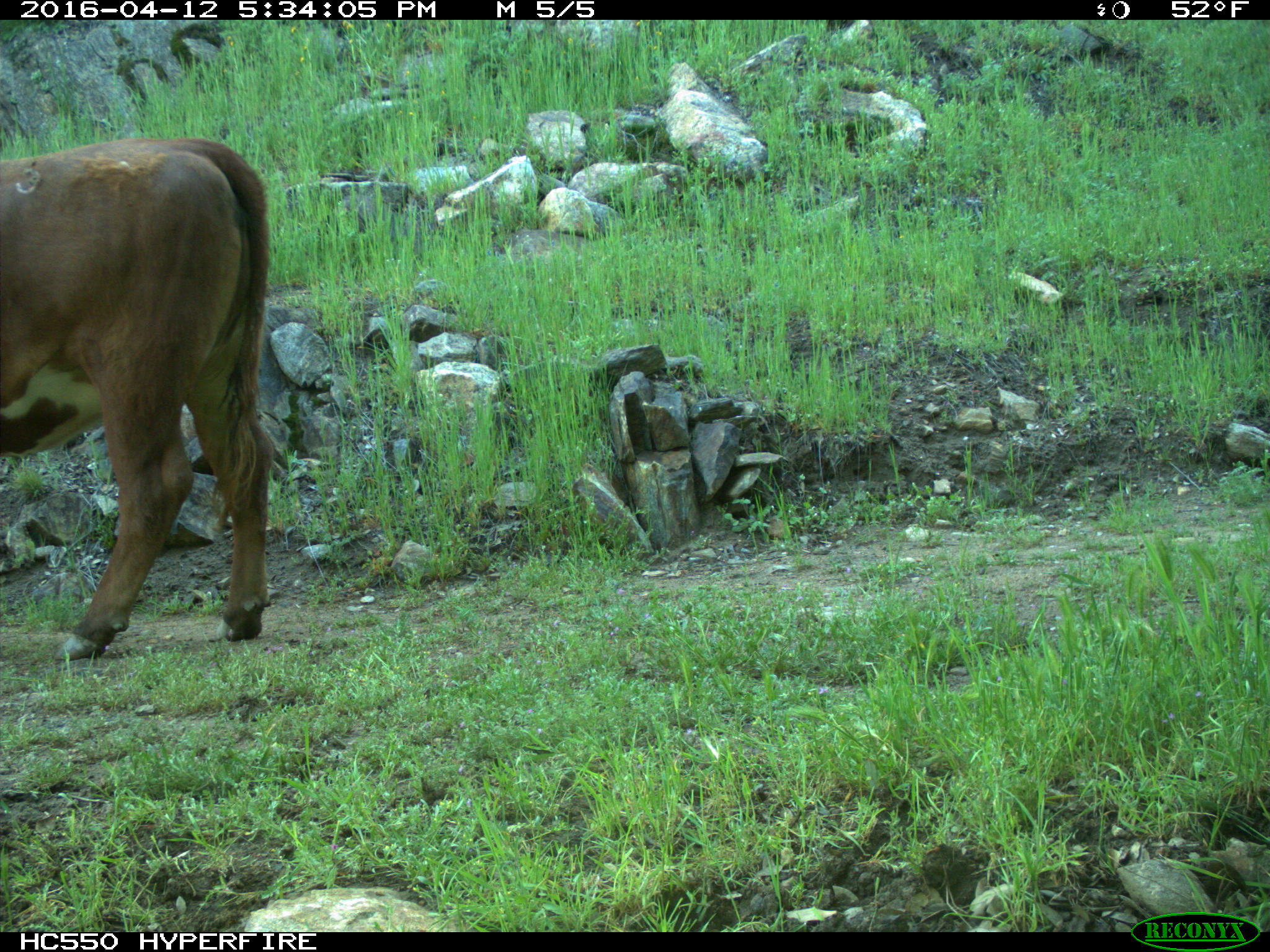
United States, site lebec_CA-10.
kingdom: Animalia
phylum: Chordata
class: Mammalia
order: Artiodactyla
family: Bovidae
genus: Bos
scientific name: Bos taurus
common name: domestic cow